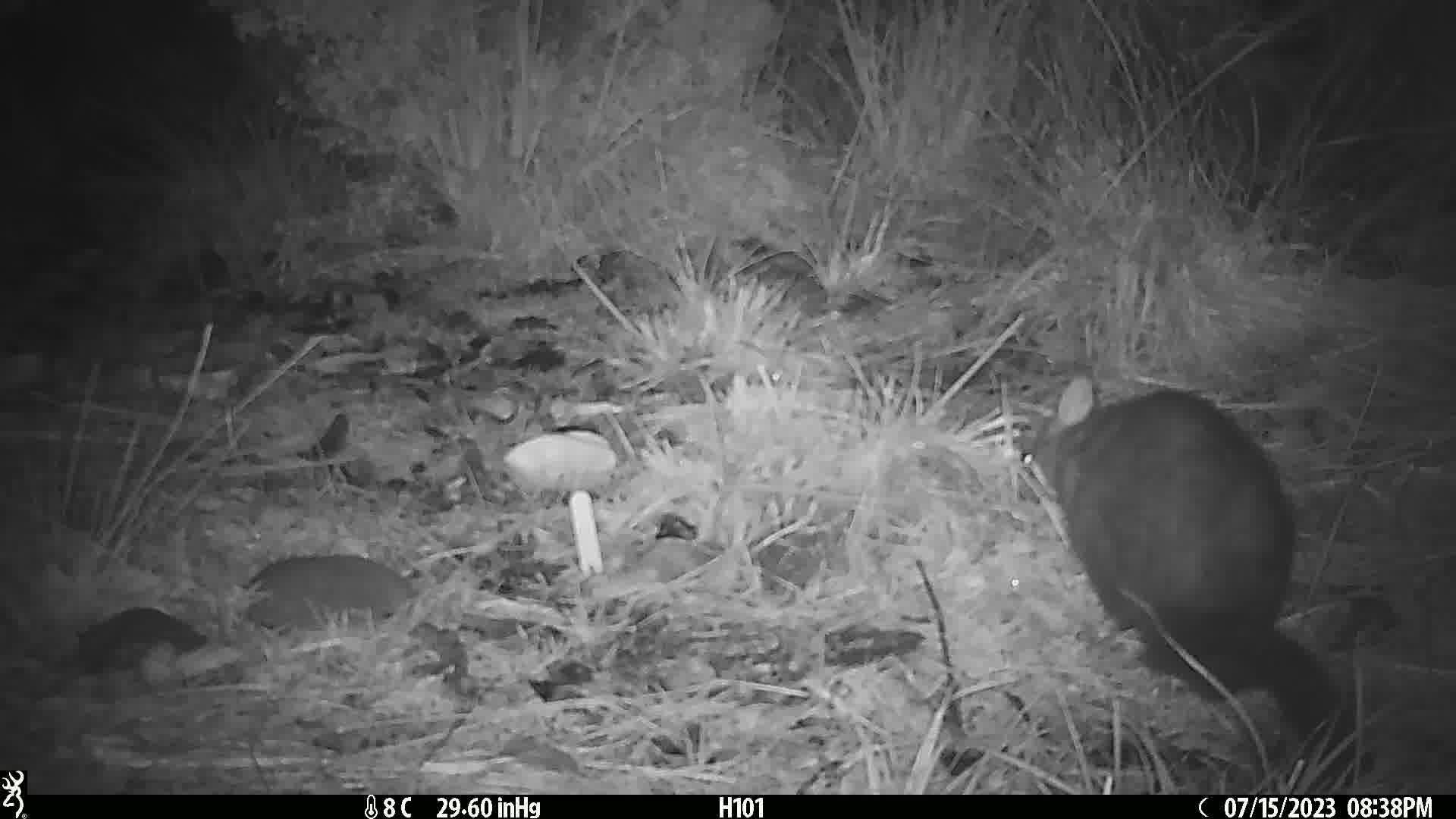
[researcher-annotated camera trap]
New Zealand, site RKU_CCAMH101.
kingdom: Animalia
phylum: Chordata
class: Mammalia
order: Diprotodontia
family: Phalangeridae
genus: Trichosurus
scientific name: Trichosurus vulpecula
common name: common brushtail possum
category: possum